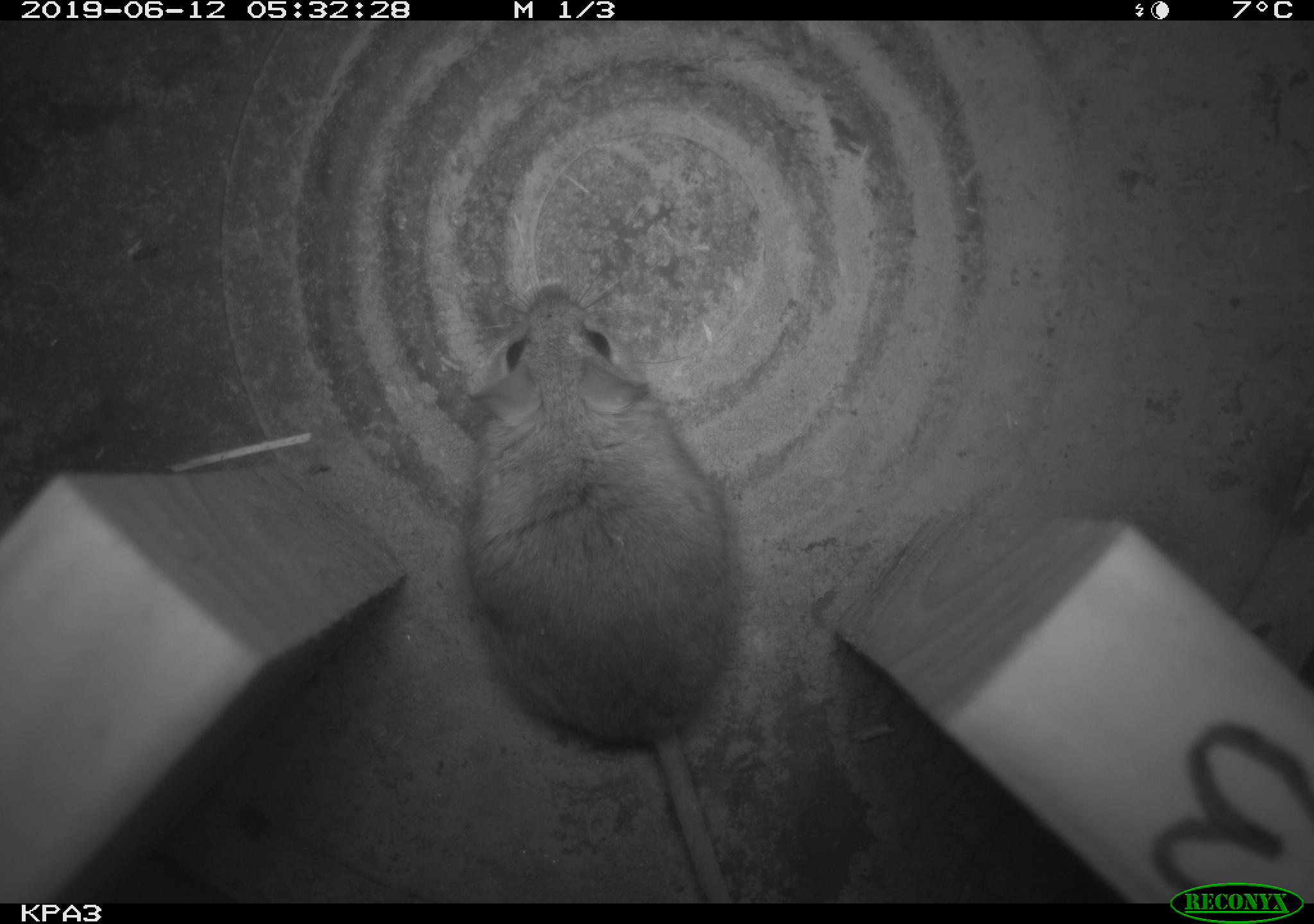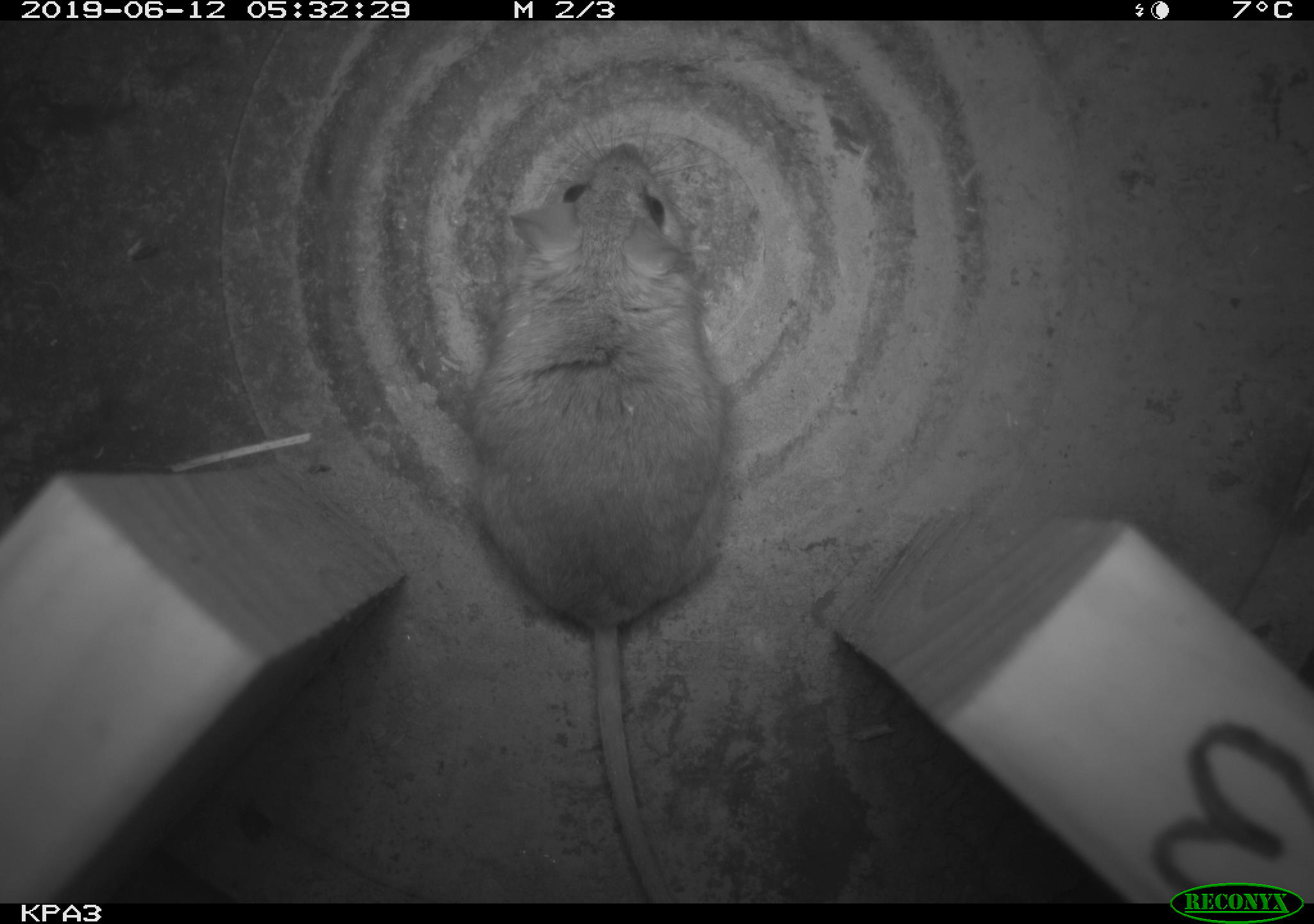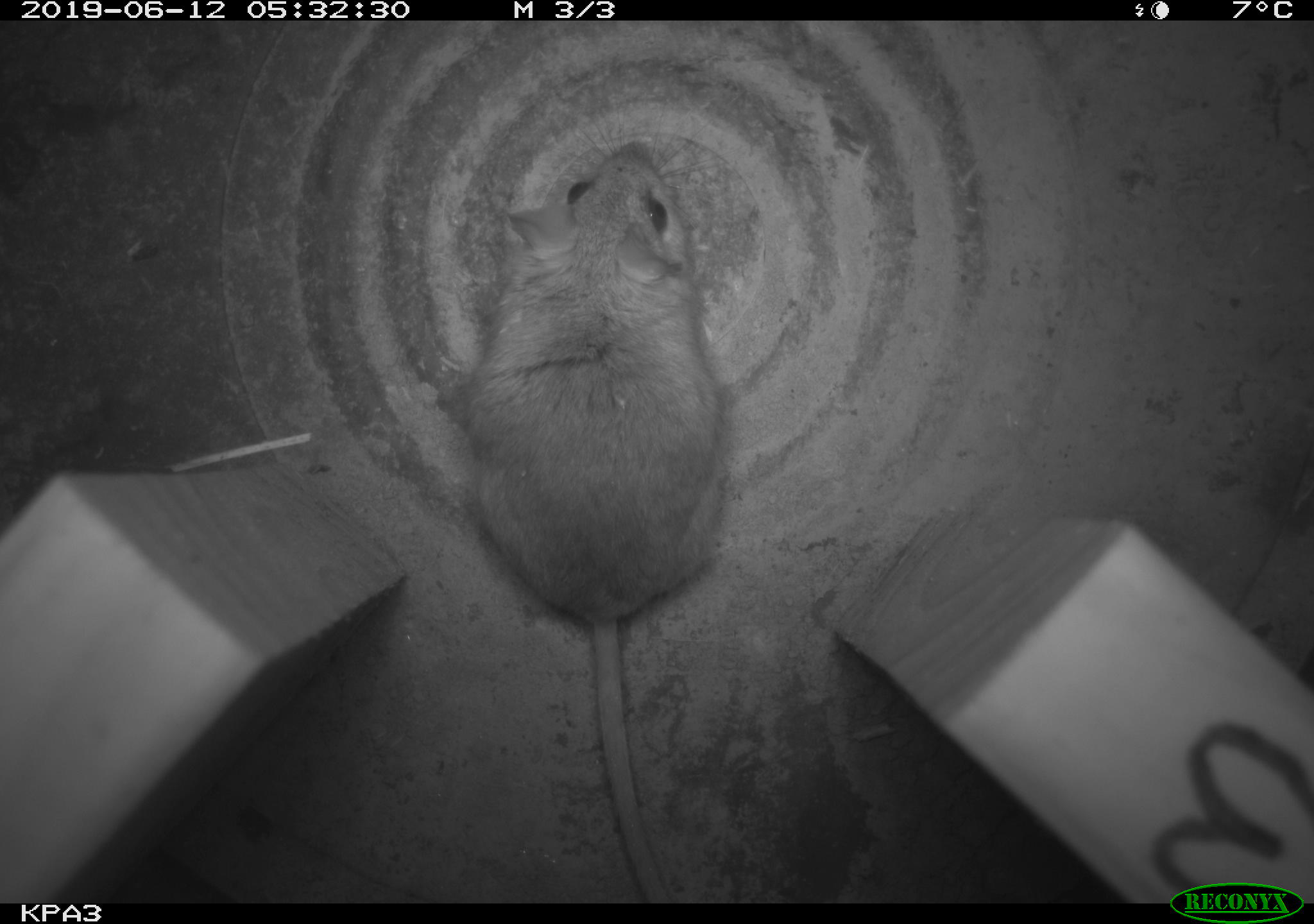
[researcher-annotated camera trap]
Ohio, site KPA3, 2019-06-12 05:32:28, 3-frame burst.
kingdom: Animalia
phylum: Chordata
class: Mammalia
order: Rodentia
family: Cricetidae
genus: Peromyscus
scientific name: Peromyscus leucopus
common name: white-footed mouse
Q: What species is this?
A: White-footed mouse (Peromyscus leucopus).